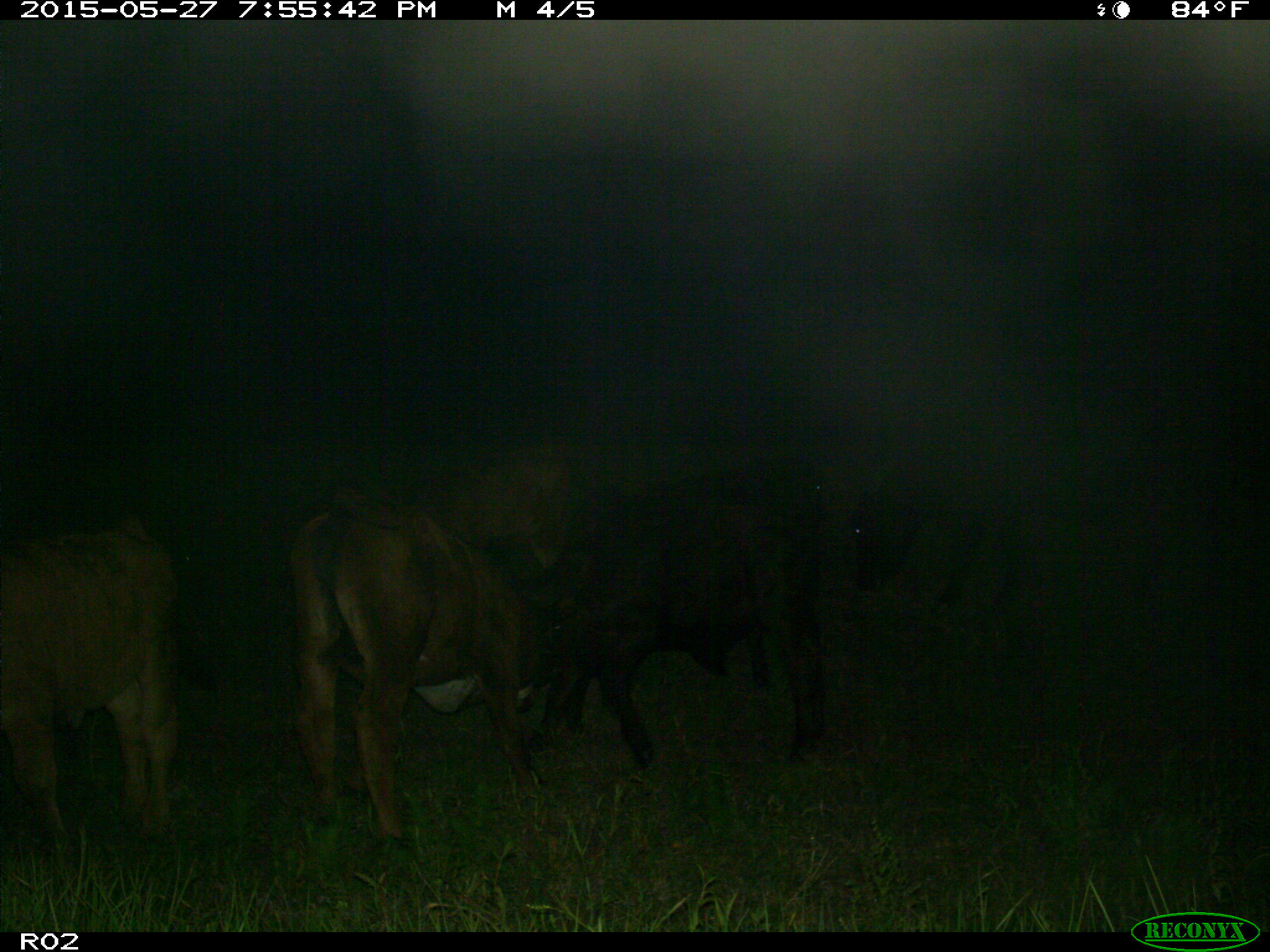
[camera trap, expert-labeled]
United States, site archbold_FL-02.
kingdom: Animalia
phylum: Chordata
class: Mammalia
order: Artiodactyla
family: Bovidae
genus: Bos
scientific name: Bos taurus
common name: domestic cow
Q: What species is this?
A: Bos taurus (domestic cow).